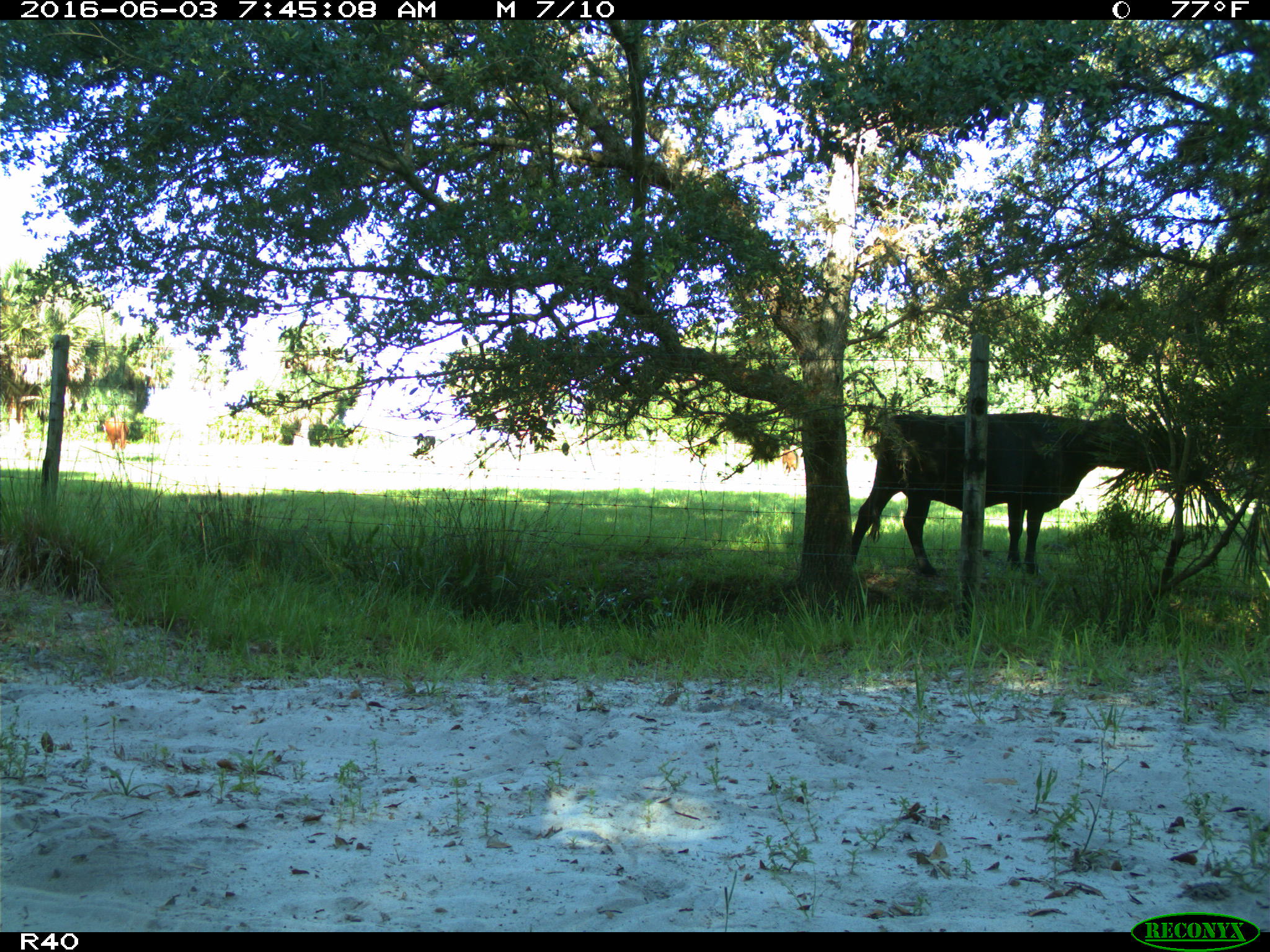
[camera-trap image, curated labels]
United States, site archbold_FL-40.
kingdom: Animalia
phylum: Chordata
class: Mammalia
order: Artiodactyla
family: Bovidae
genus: Bos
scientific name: Bos taurus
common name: domestic cow